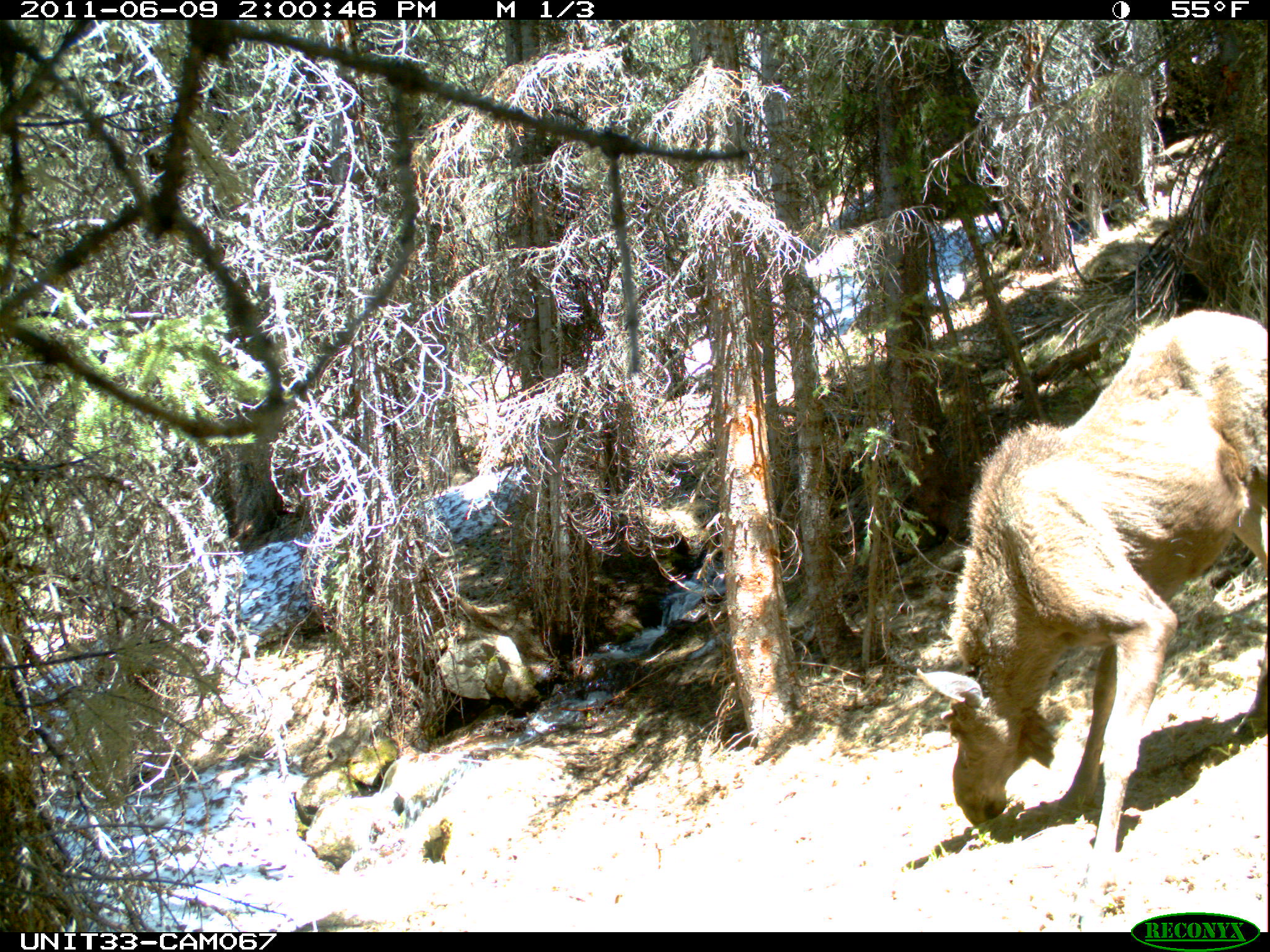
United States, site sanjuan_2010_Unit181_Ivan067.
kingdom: Animalia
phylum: Chordata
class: Mammalia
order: Artiodactyla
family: Cervidae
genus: Alces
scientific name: Alces alces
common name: moose